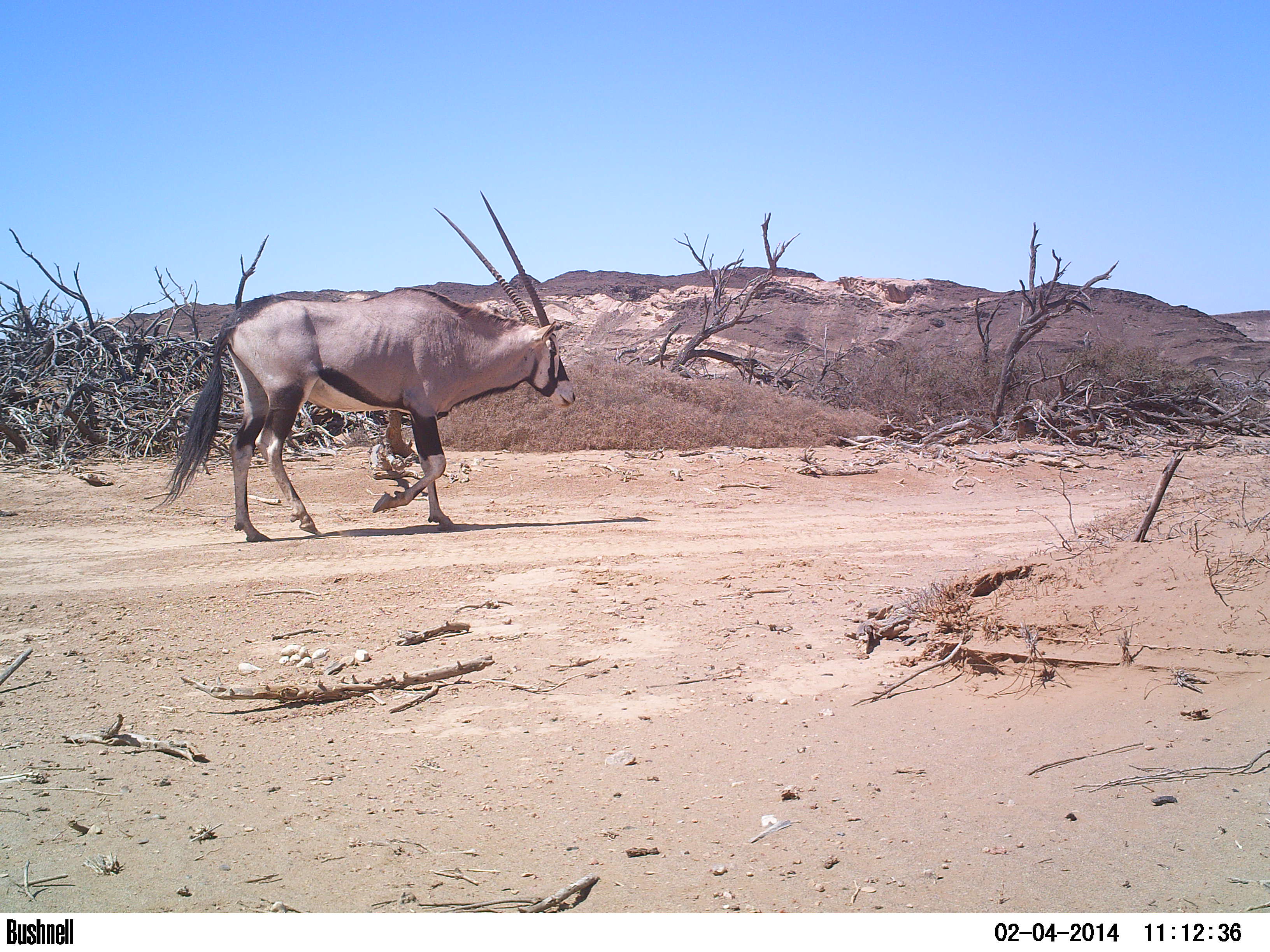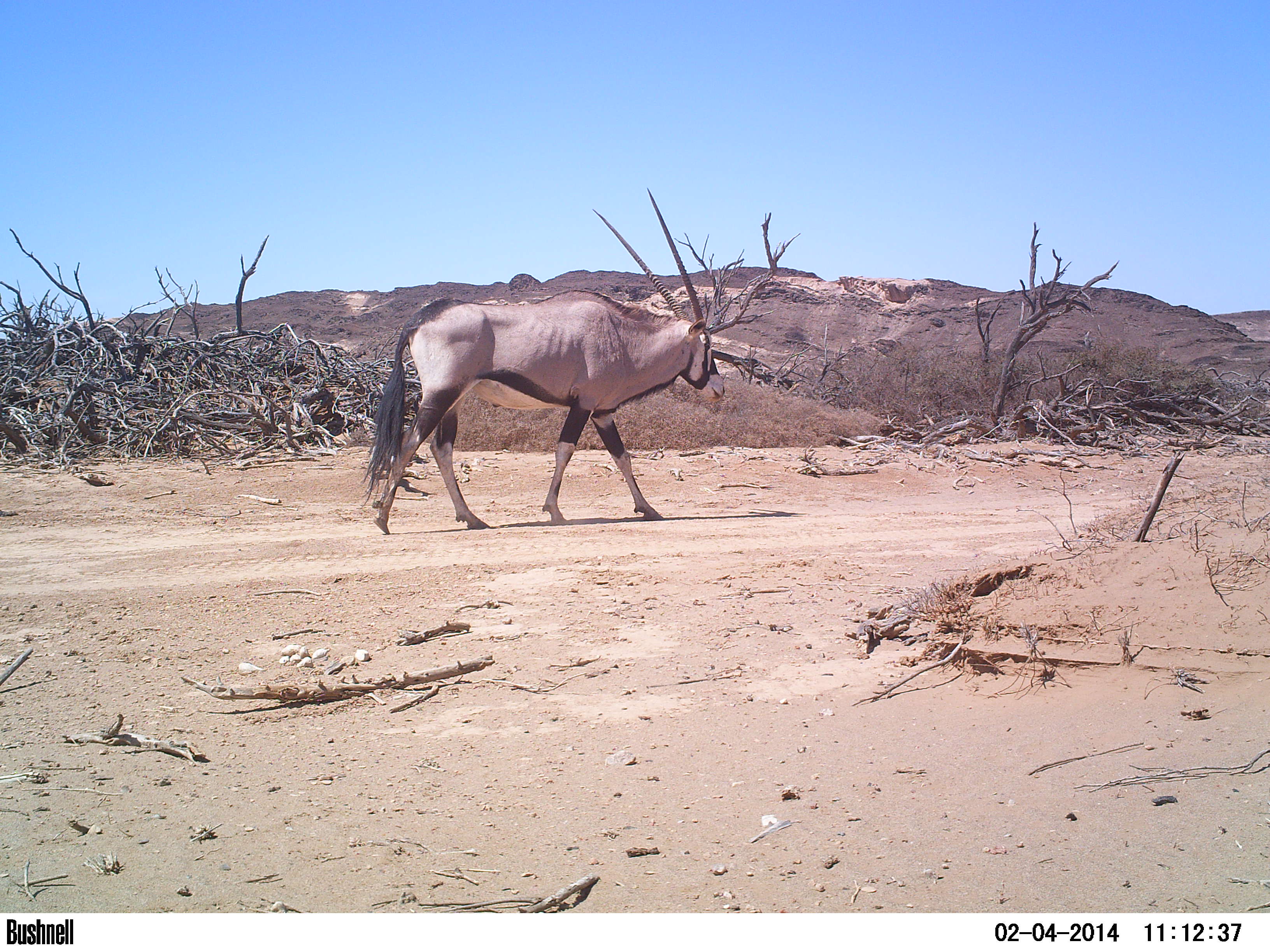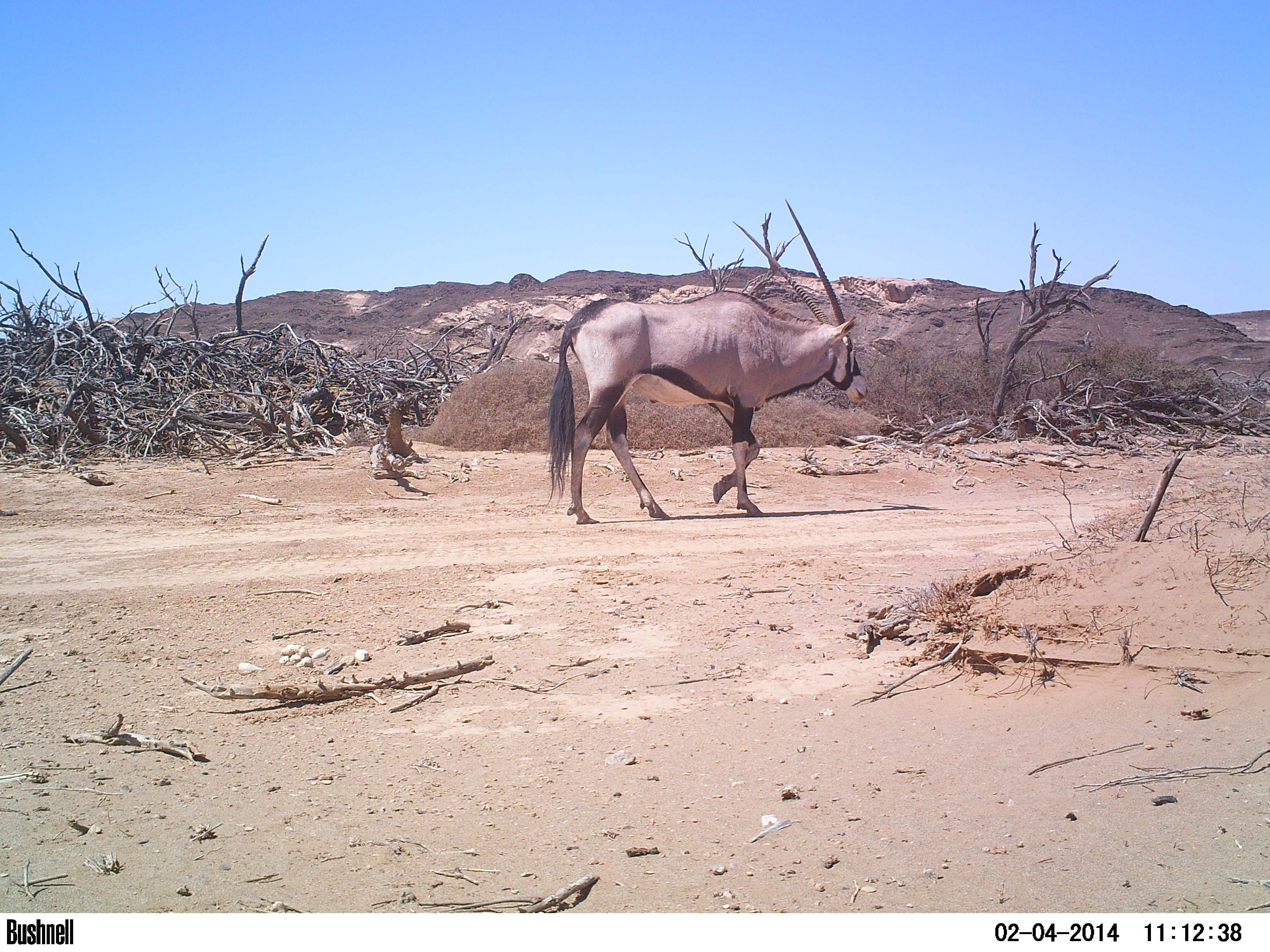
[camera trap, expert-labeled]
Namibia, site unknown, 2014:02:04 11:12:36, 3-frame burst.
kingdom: Animalia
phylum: Chordata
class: Mammalia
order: Artiodactyla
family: Bovidae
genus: Oryx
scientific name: Oryx gazella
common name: gemsbok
Oryx gazella (gemsbok).